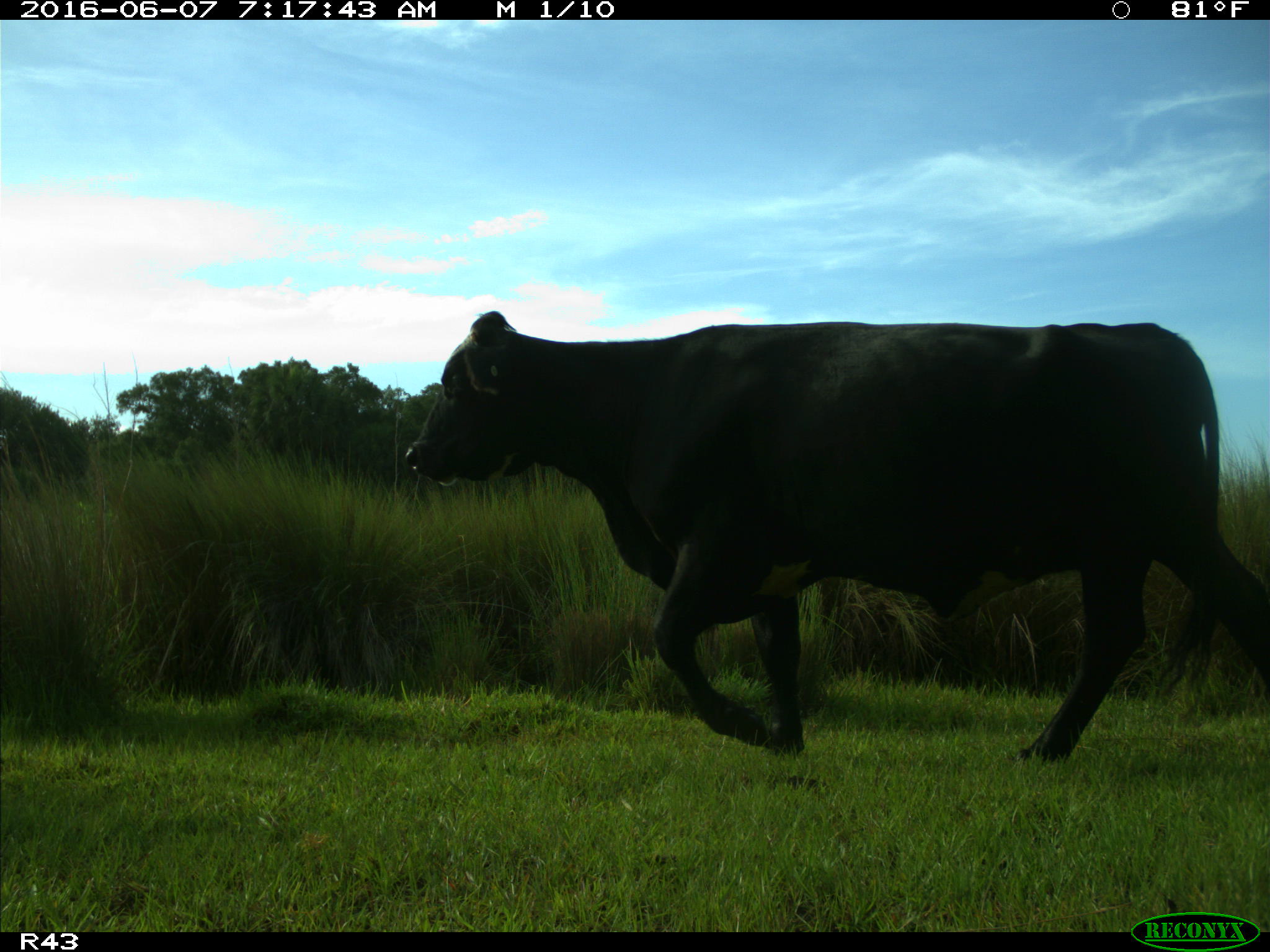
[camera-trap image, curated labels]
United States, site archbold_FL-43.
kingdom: Animalia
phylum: Chordata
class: Mammalia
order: Artiodactyla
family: Bovidae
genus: Bos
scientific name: Bos taurus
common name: domestic cow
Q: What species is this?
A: Bos taurus (domestic cow).